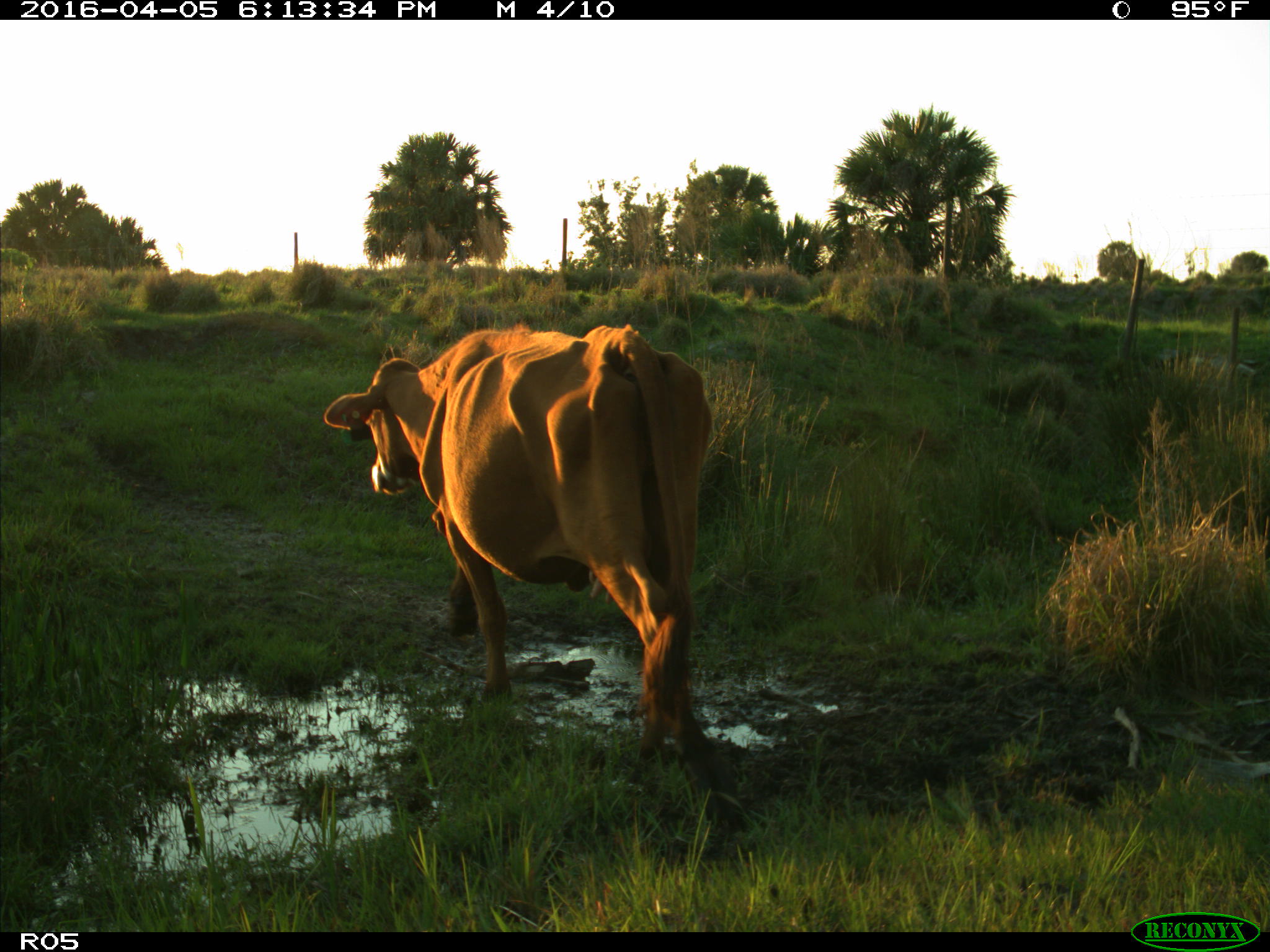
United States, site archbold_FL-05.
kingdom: Animalia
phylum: Chordata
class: Mammalia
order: Artiodactyla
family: Bovidae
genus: Bos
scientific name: Bos taurus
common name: domestic cow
Bos taurus (domestic cow).